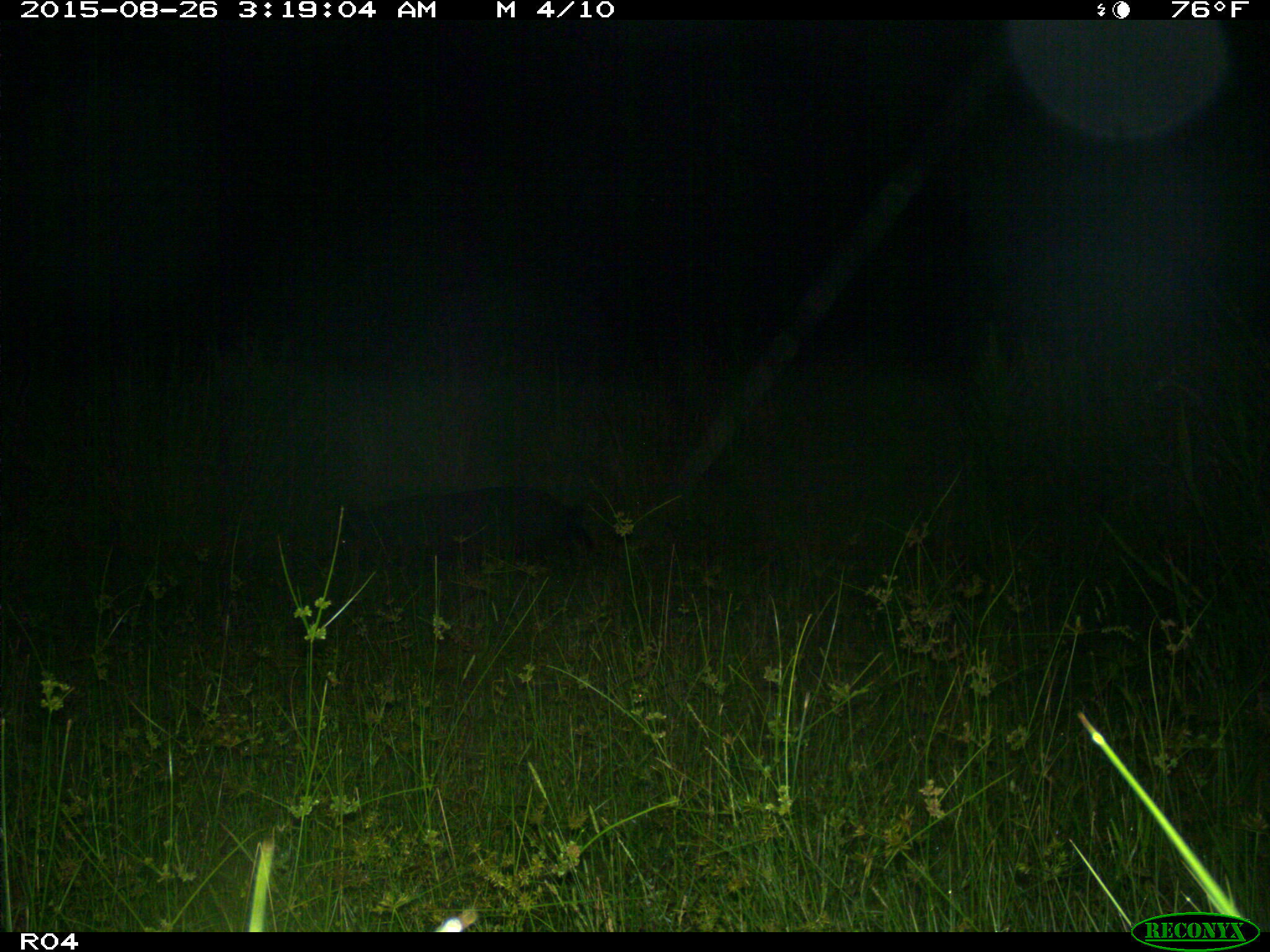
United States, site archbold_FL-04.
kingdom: Animalia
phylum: Chordata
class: Mammalia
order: Artiodactyla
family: Suidae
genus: Sus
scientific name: Sus scrofa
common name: wild boar